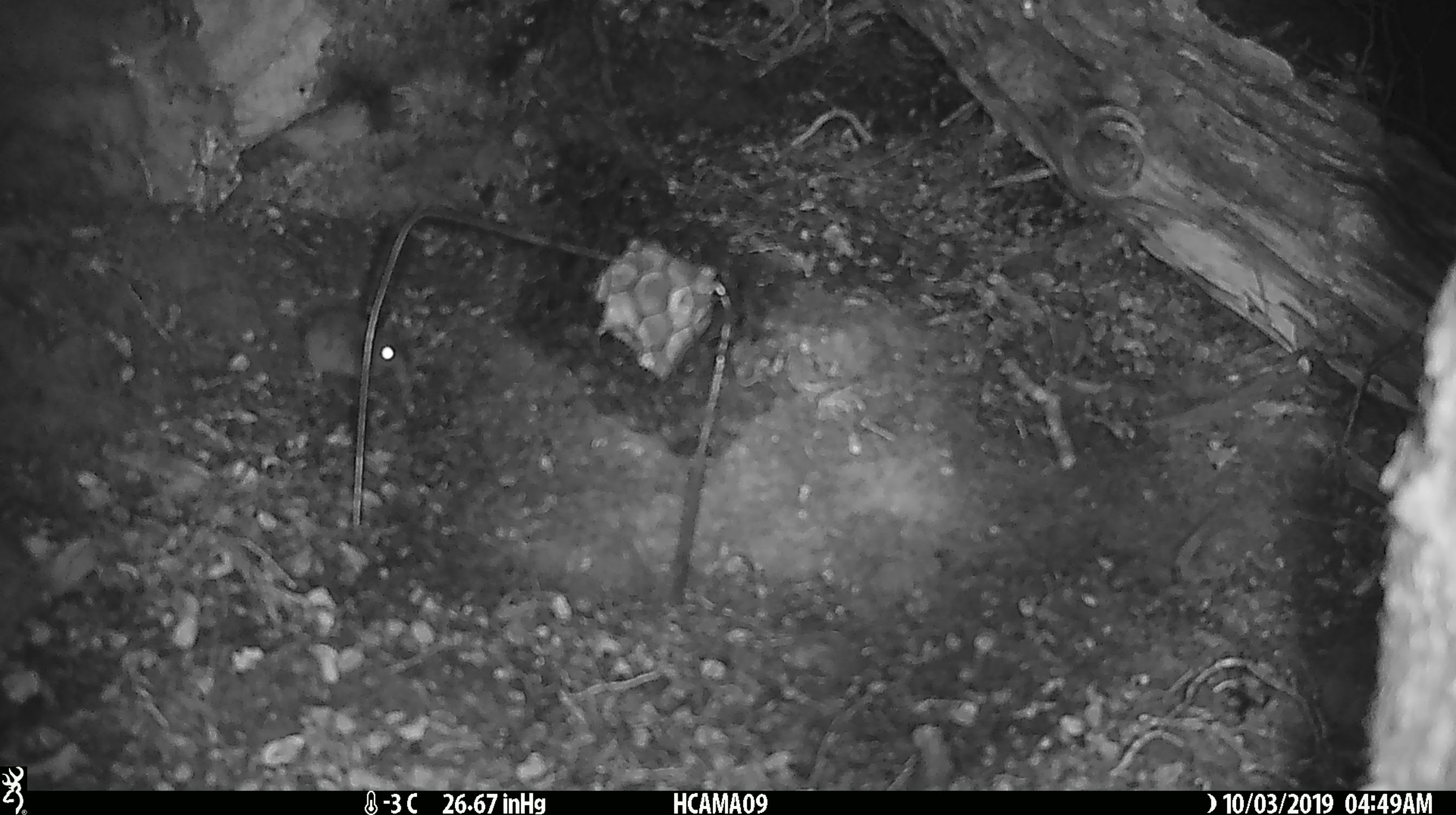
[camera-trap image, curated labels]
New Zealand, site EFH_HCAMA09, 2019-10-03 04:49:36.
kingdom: Animalia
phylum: Chordata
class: Mammalia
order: Rodentia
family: Muridae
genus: Mus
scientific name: Mus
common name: mouse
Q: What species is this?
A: Mouse (Mus).